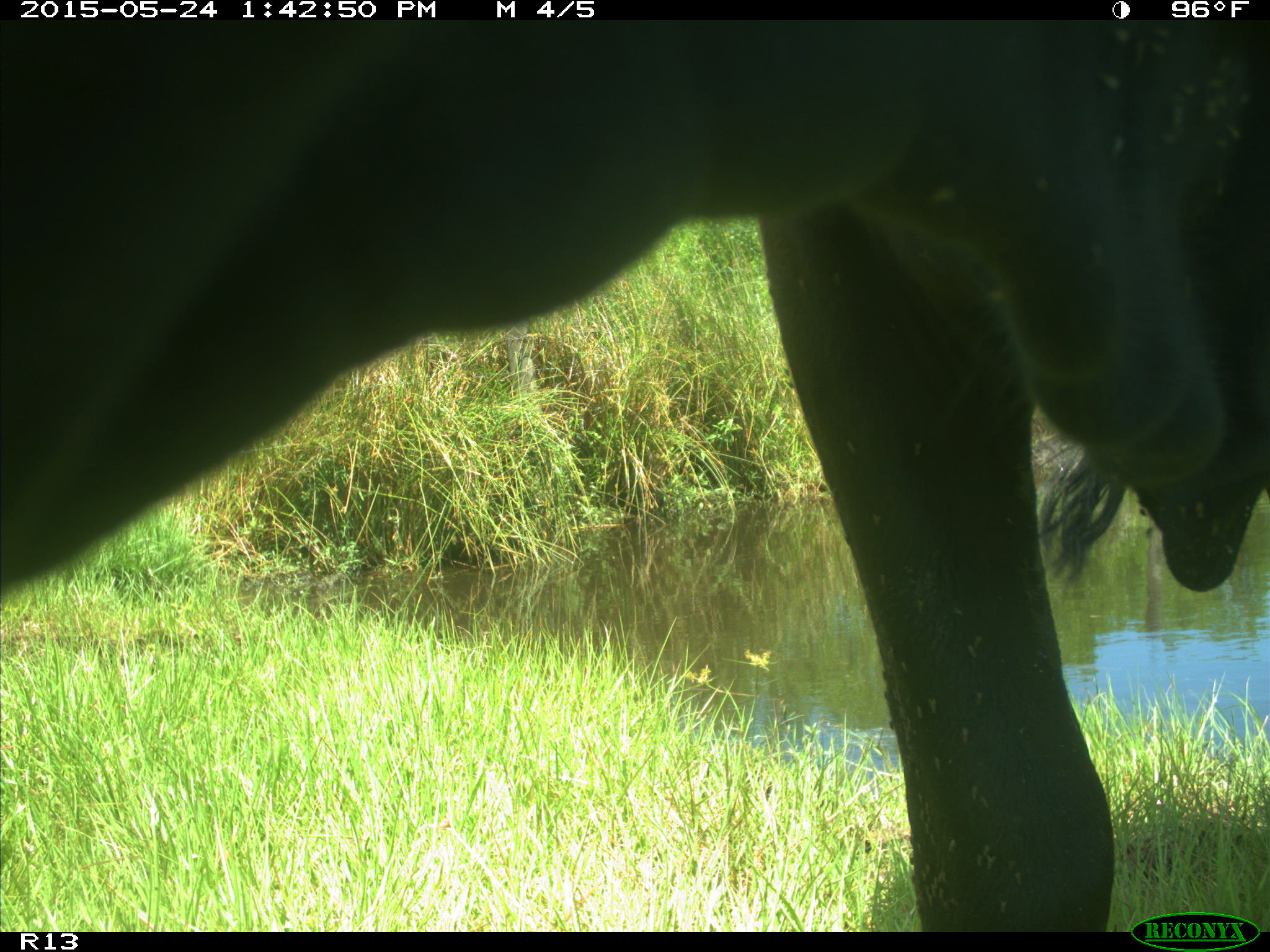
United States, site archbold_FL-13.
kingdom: Animalia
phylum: Chordata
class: Mammalia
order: Artiodactyla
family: Bovidae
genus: Bos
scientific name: Bos taurus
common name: domestic cow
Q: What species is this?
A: Bos taurus (domestic cow).